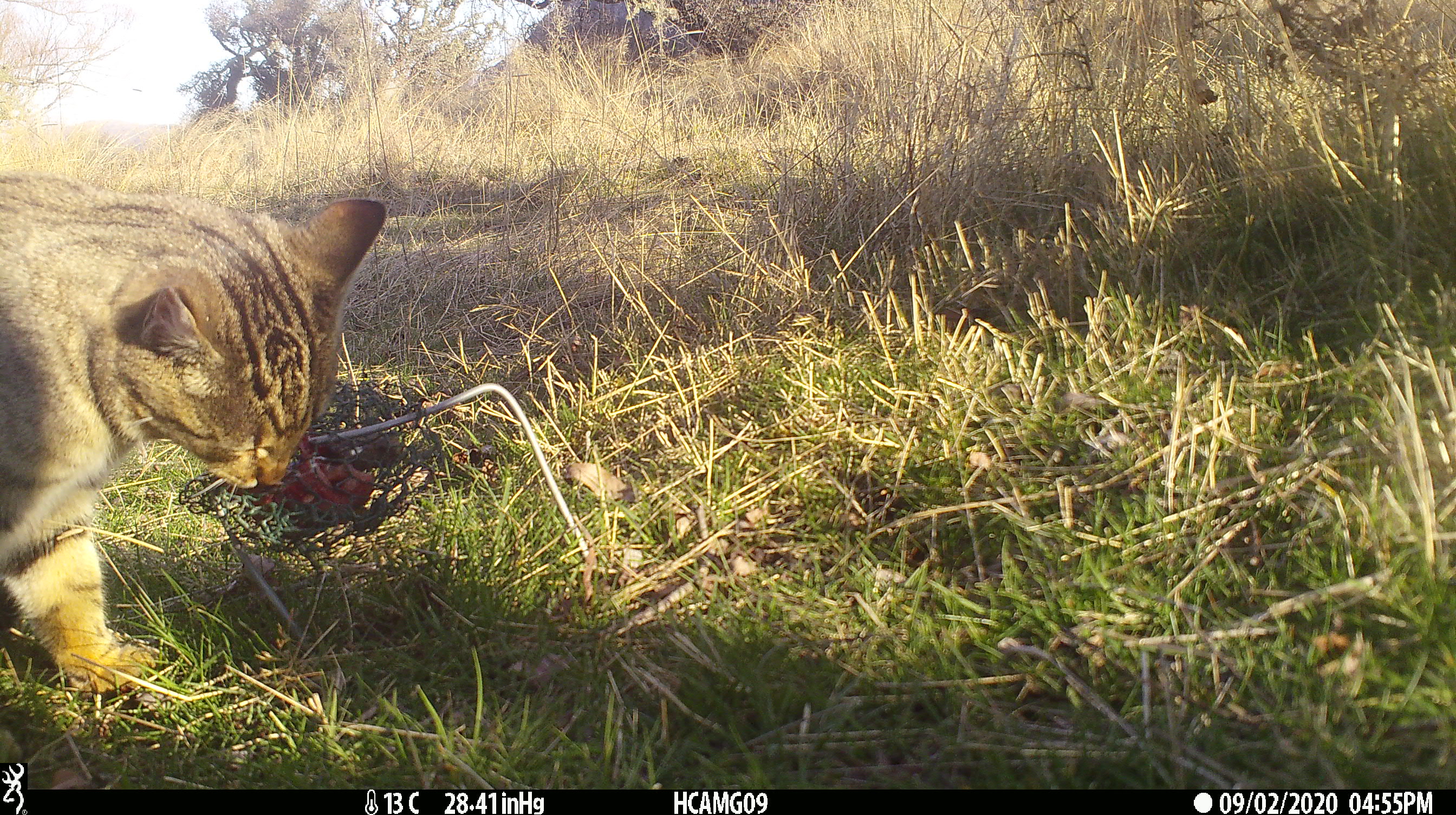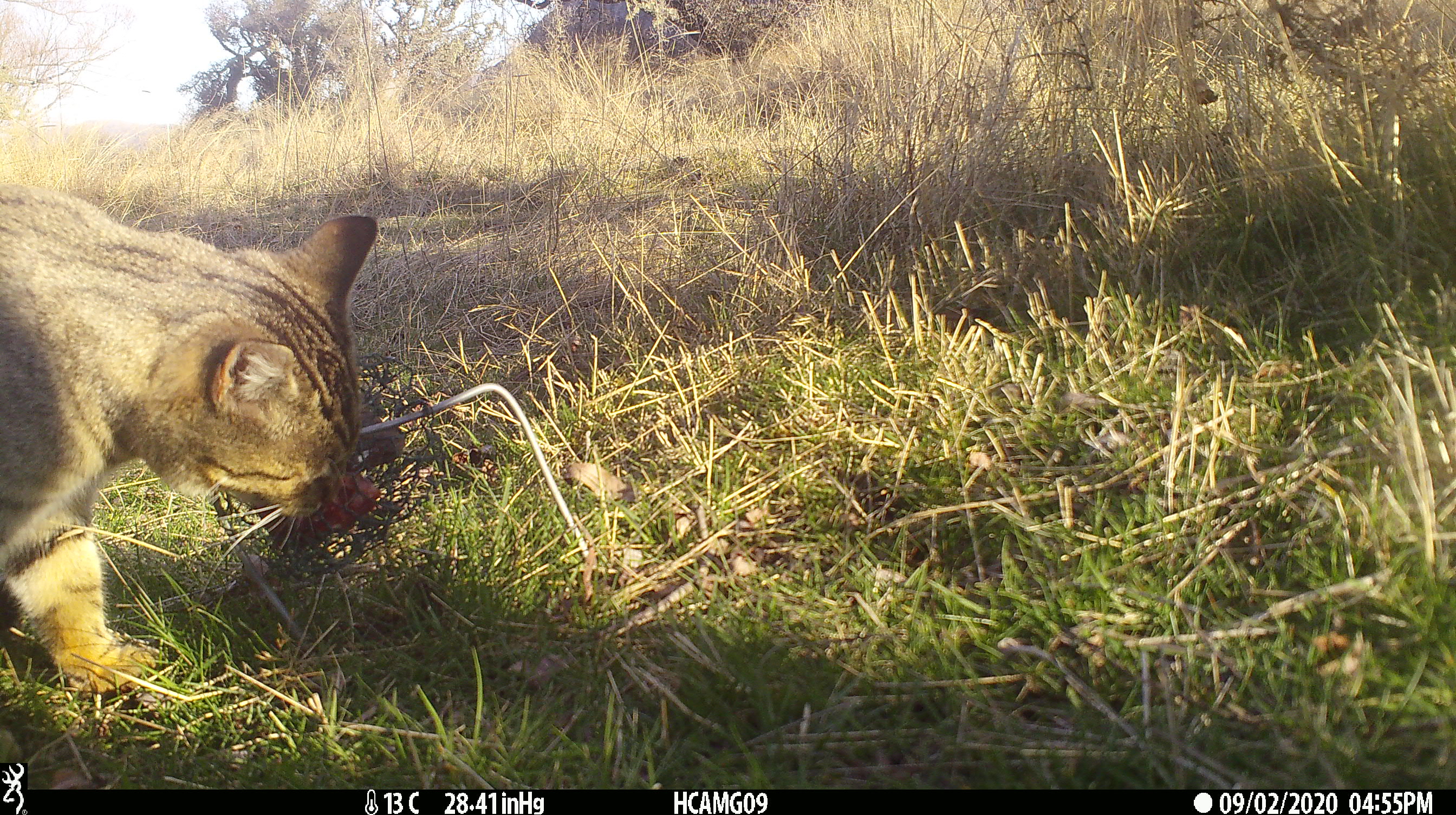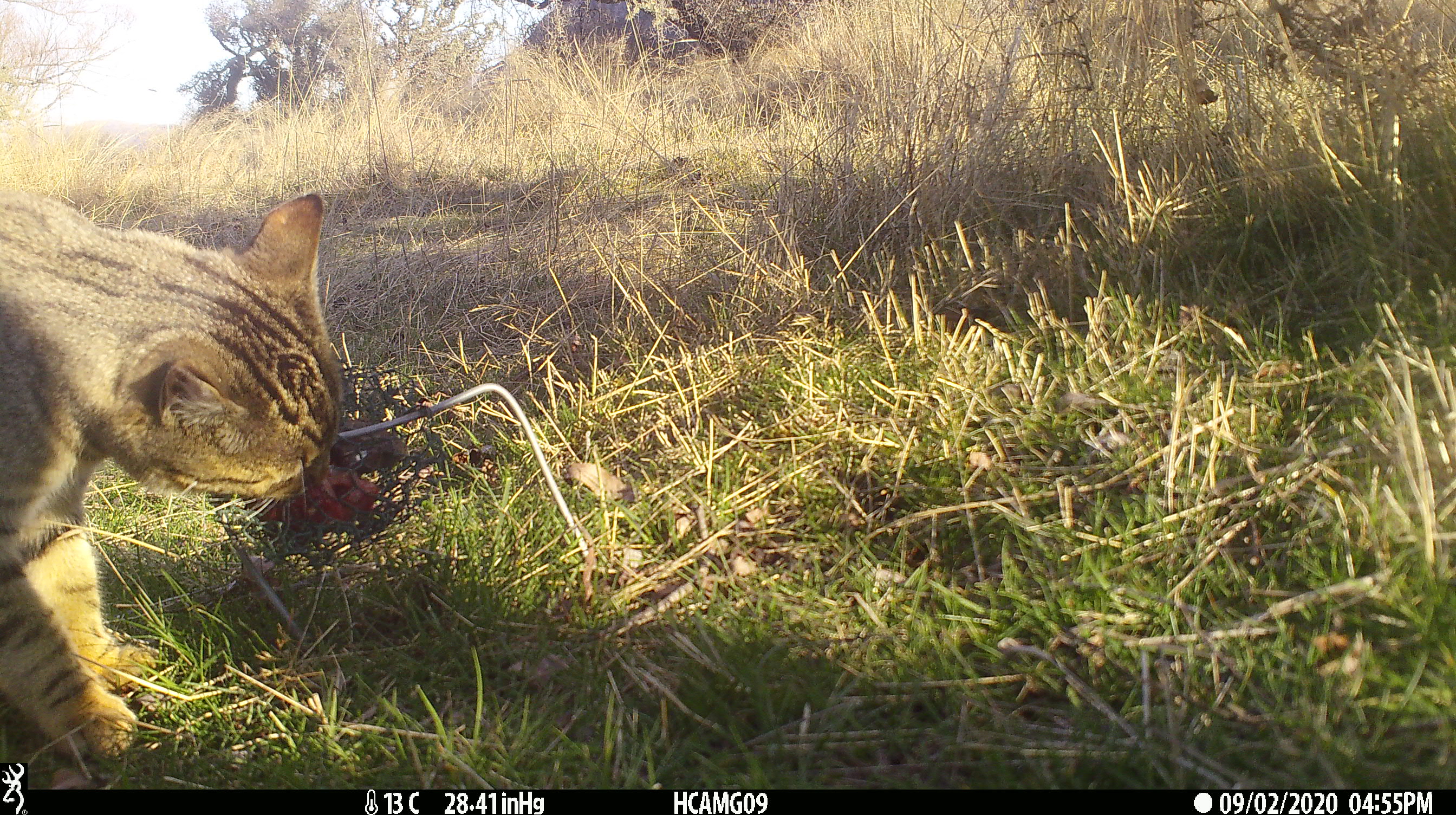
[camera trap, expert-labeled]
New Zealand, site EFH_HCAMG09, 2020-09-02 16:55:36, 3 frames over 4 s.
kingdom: Animalia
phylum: Chordata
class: Mammalia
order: Carnivora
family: Felidae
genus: Felis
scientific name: Felis catus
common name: domestic cat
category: cat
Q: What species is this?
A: Cat (domestic cat) (Felis catus).